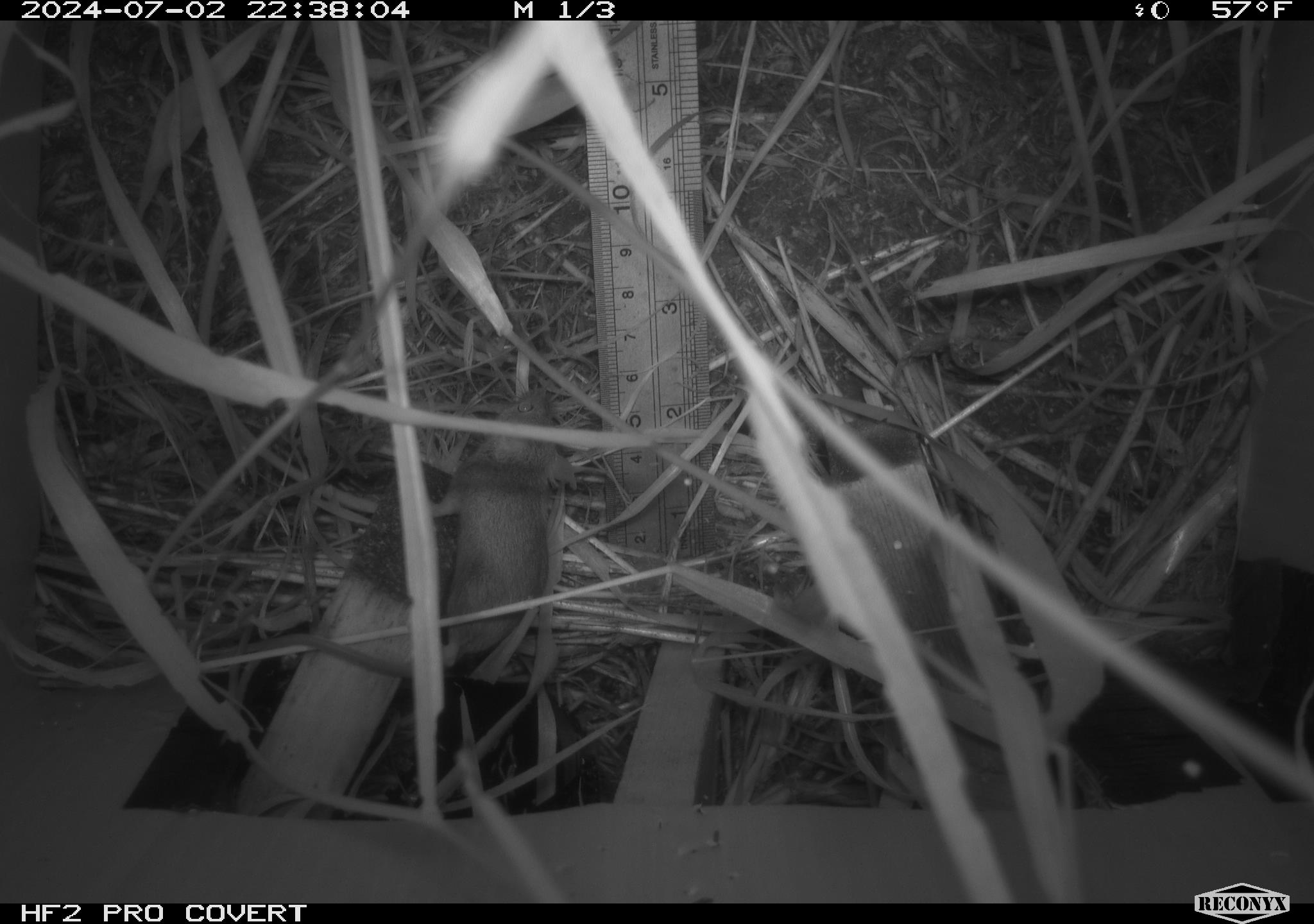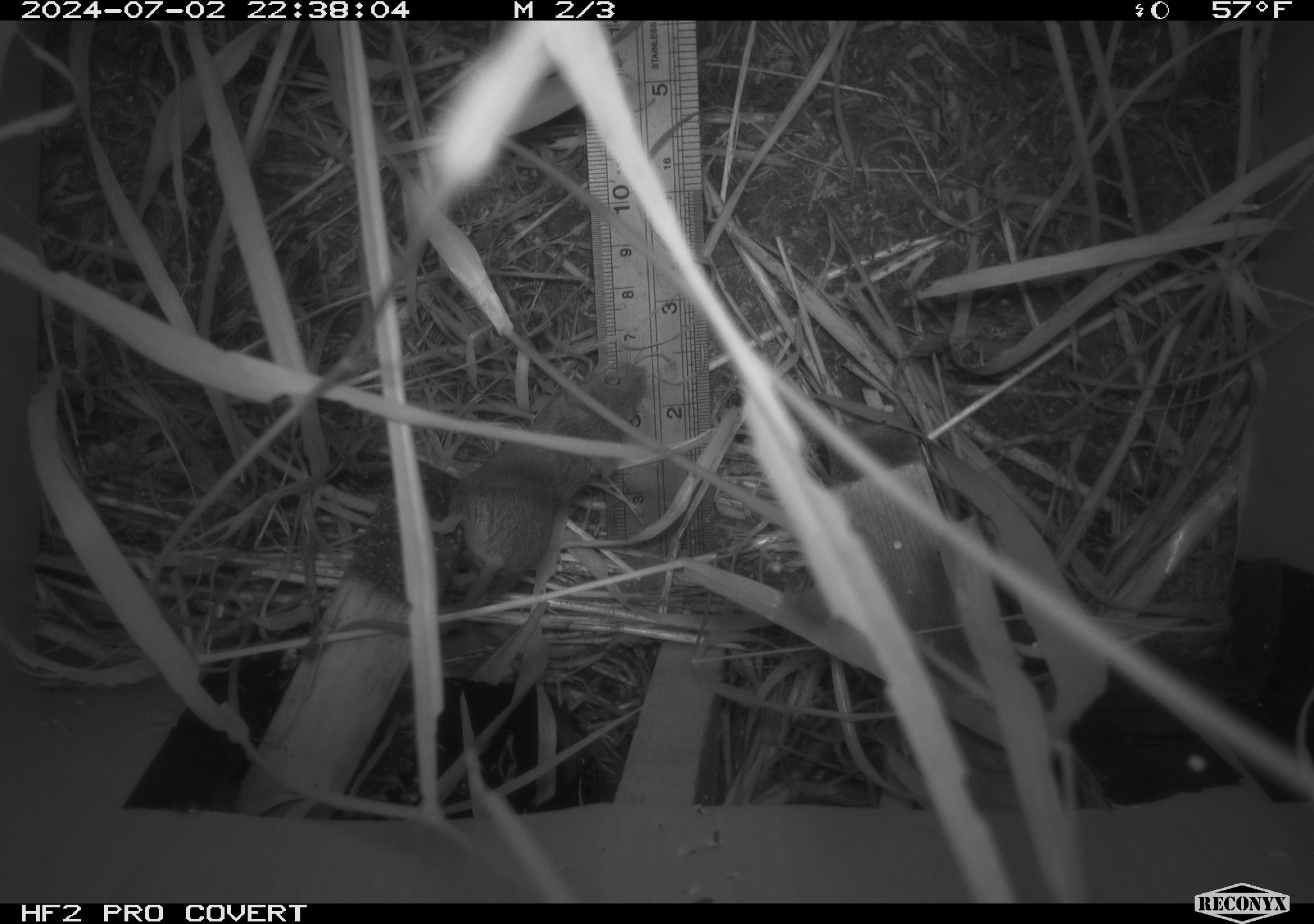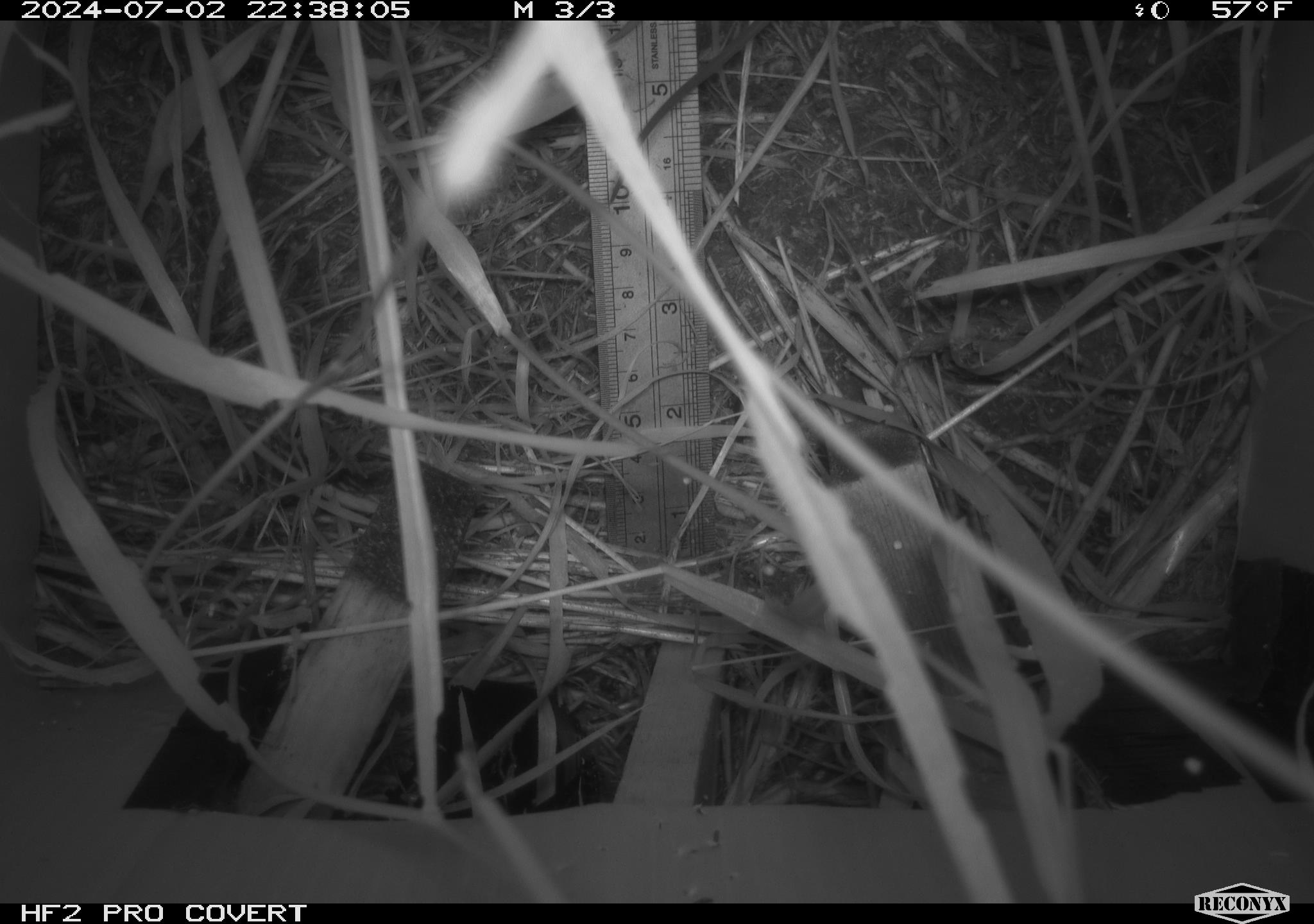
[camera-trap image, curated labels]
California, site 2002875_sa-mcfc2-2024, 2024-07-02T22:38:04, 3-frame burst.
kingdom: Animalia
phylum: Chordata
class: Mammalia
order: Rodentia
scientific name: Rodentia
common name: rodent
Rodent (Rodentia).